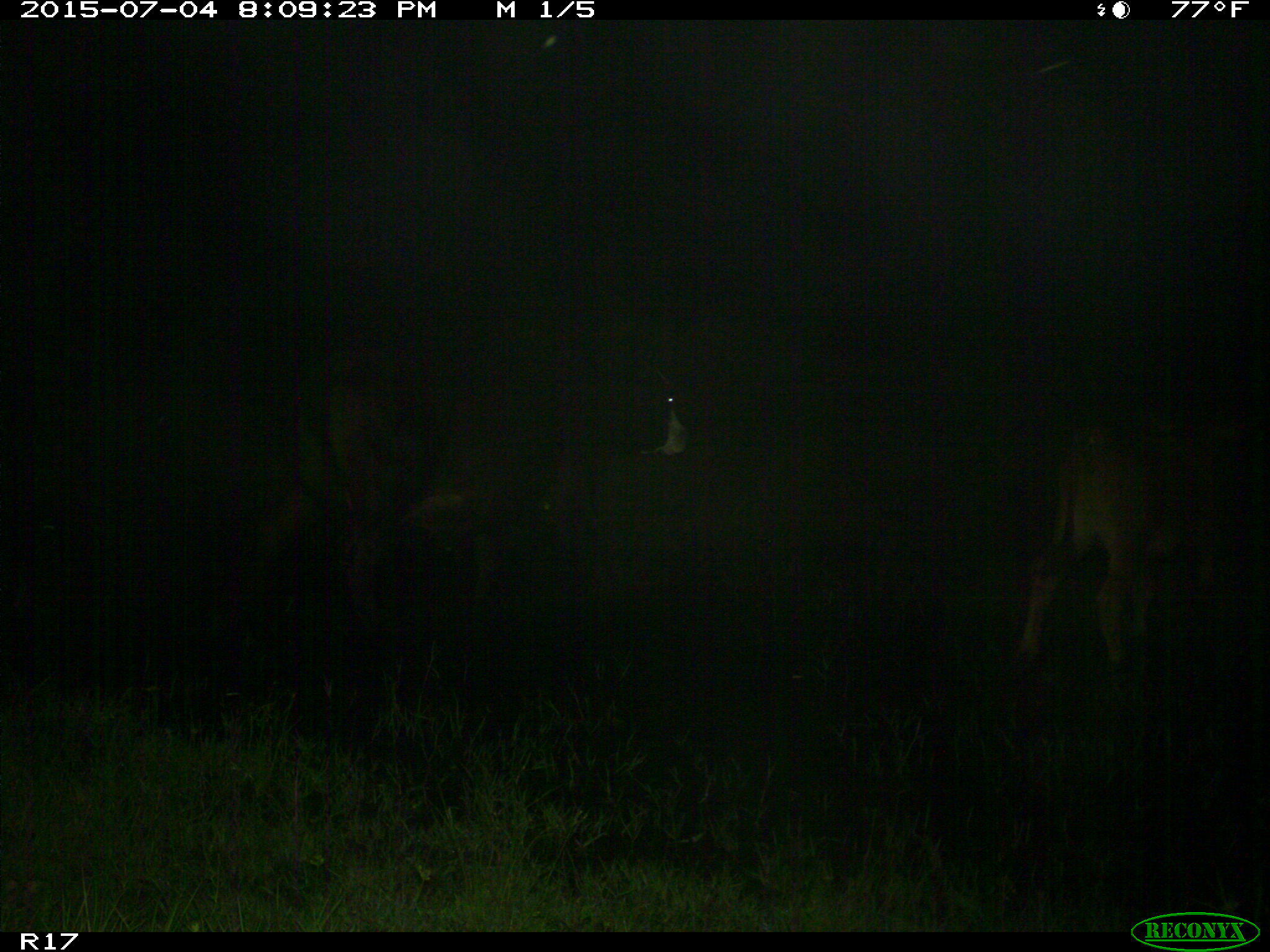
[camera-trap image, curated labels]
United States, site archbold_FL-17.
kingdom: Animalia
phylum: Chordata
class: Mammalia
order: Artiodactyla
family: Bovidae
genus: Bos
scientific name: Bos taurus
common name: domestic cow